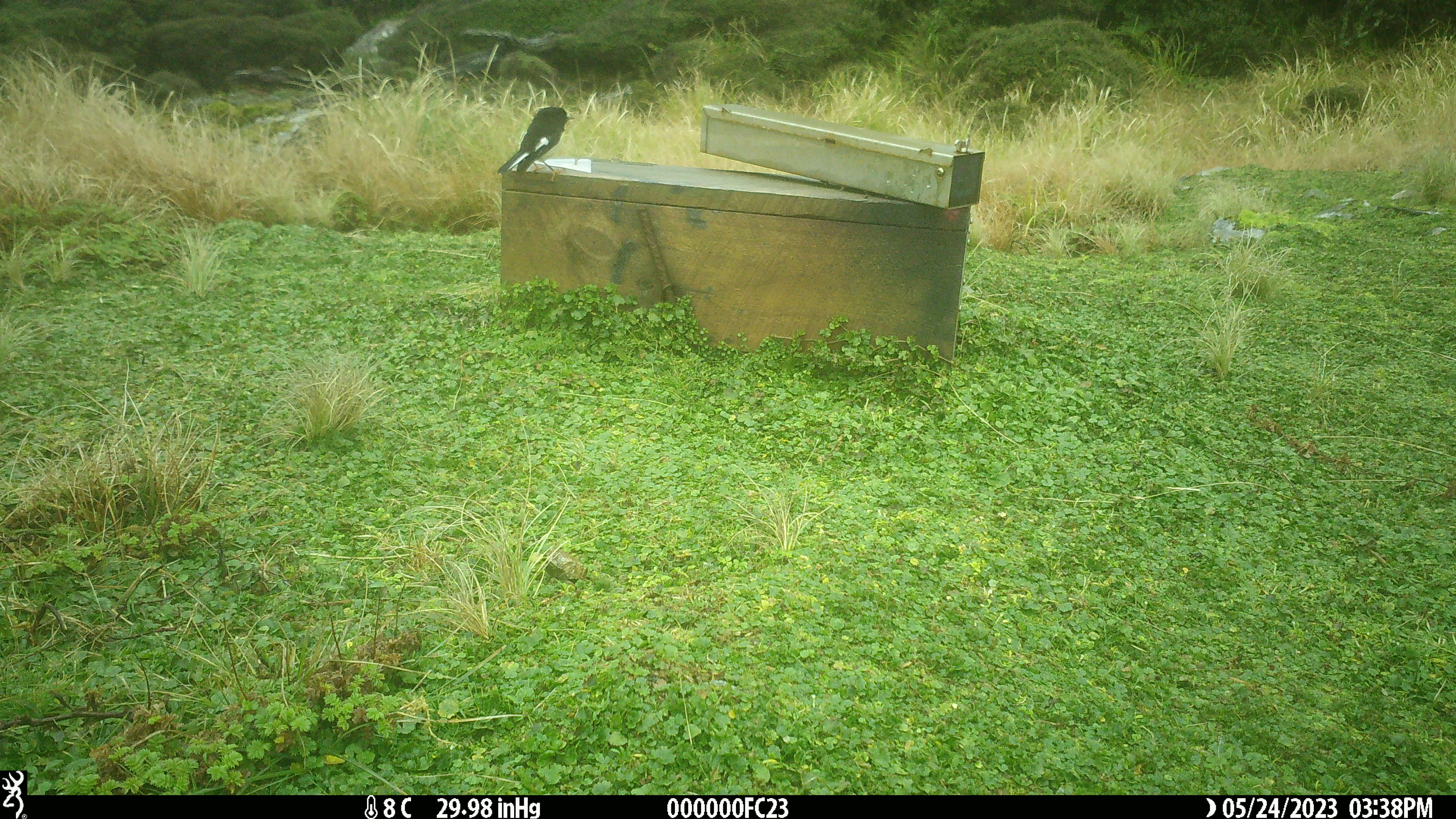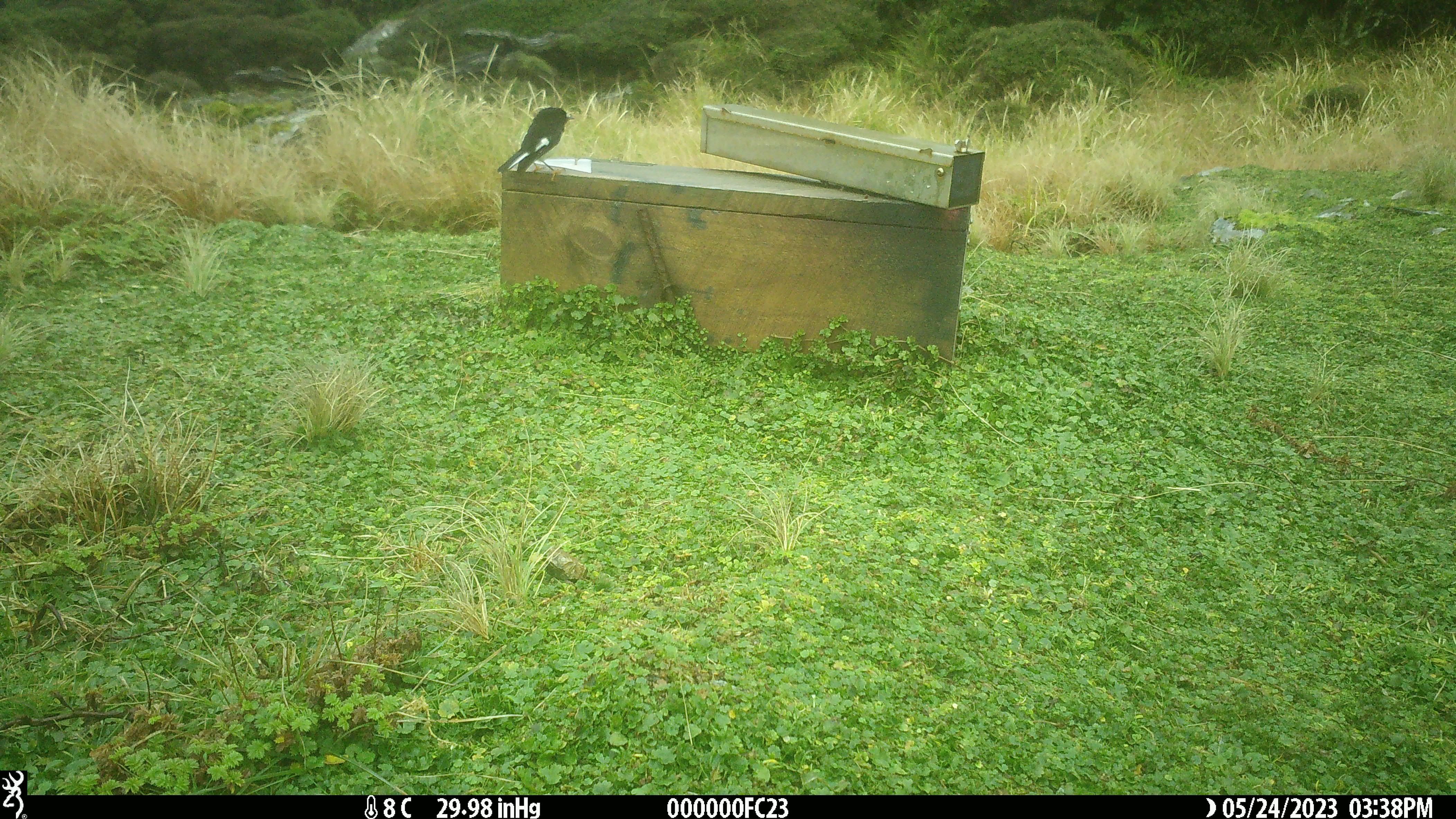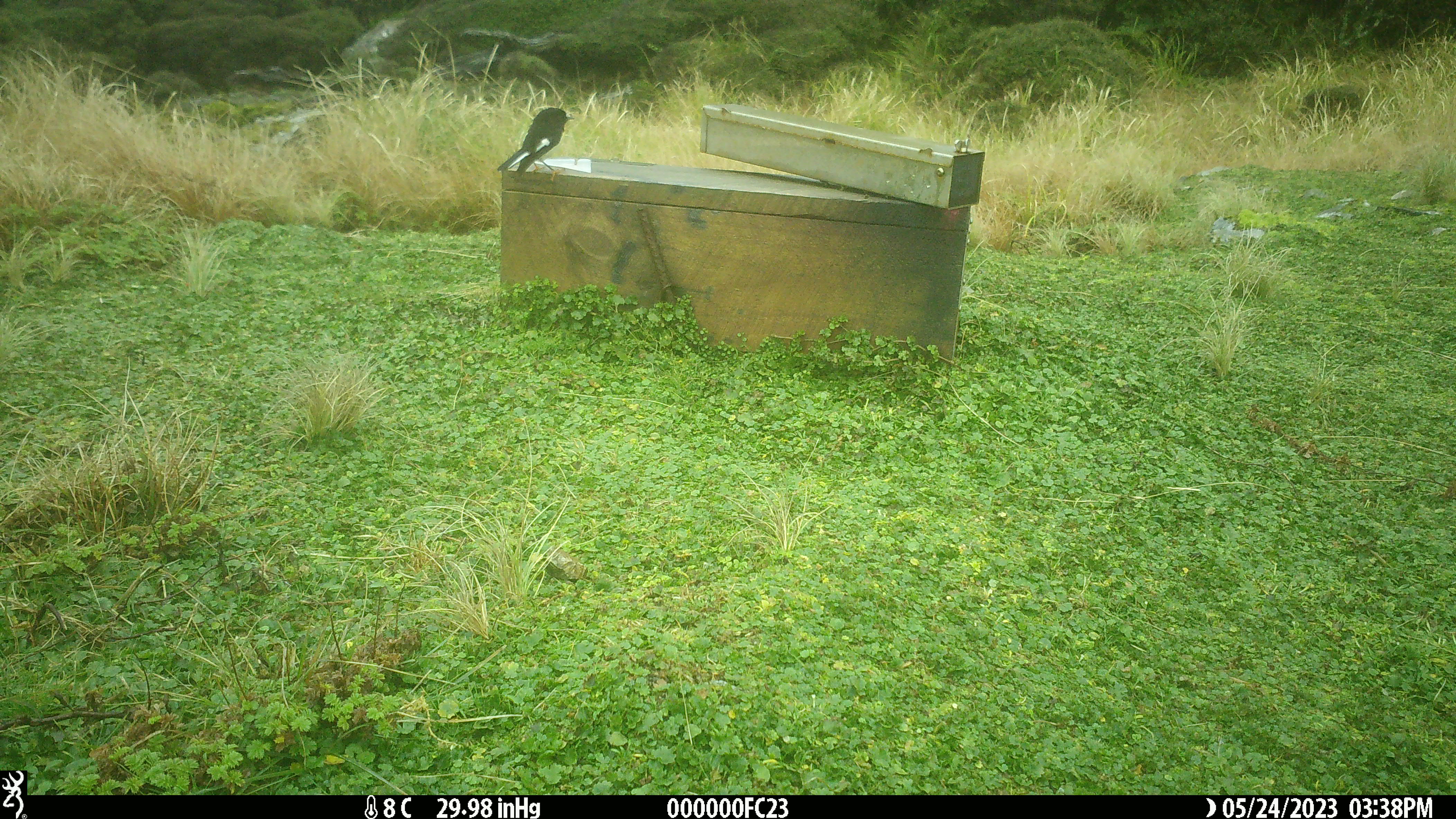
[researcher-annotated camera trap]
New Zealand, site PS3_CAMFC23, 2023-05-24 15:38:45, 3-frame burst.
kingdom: Animalia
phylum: Chordata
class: Aves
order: Passeriformes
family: Petroicidae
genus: Petroica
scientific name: Petroica macrocephala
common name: tomtit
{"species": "tomtit (Petroica macrocephala)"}